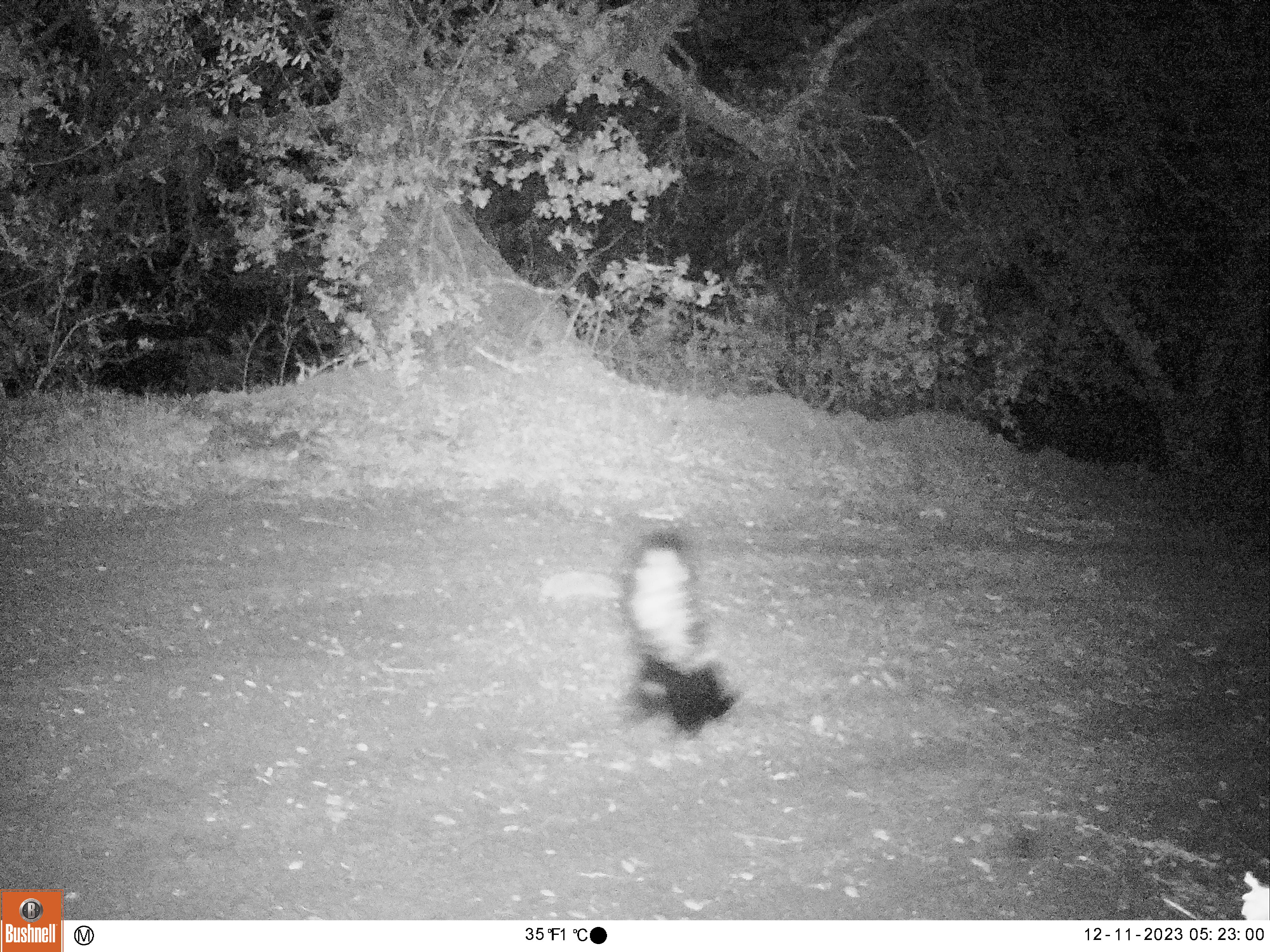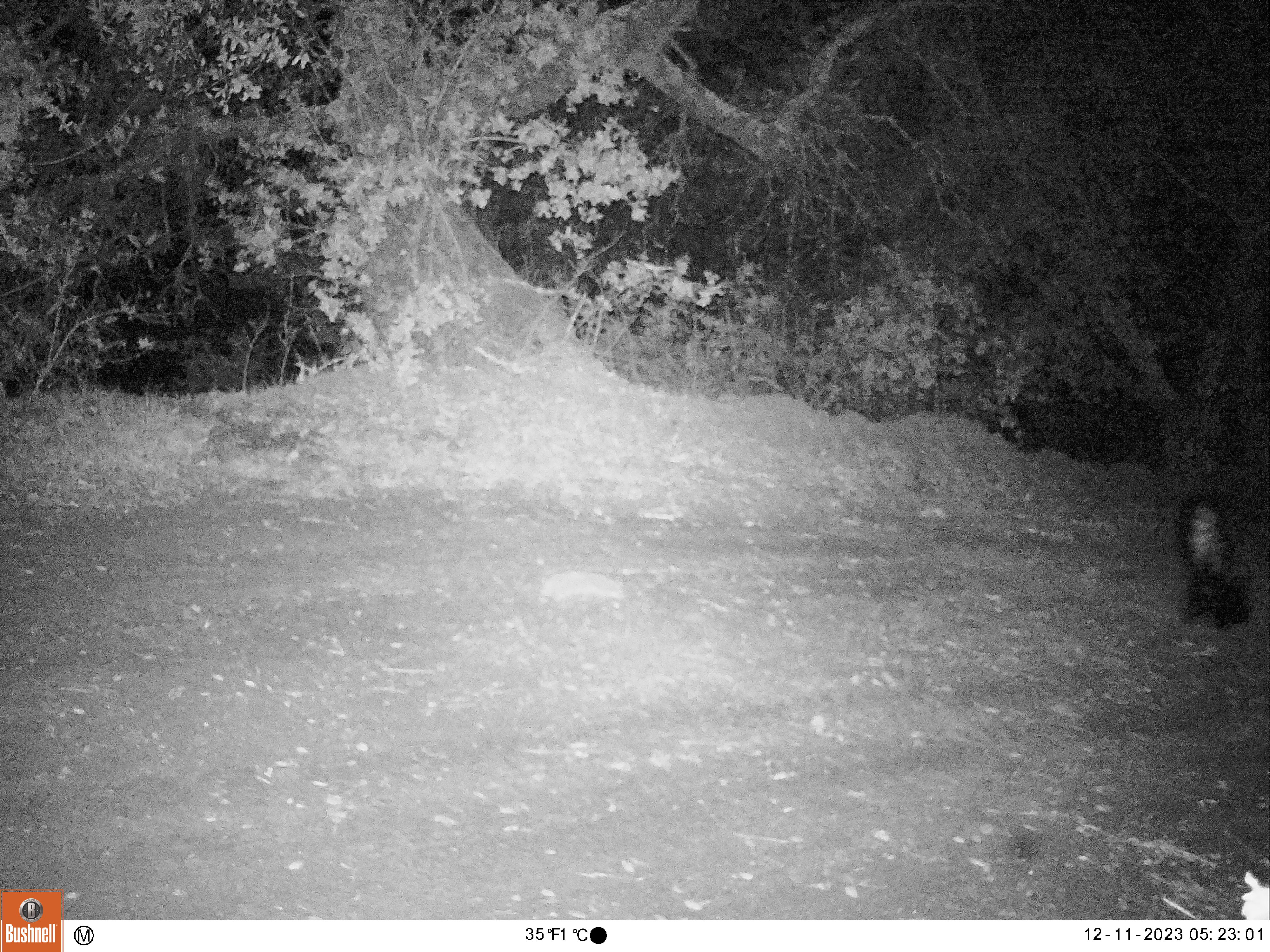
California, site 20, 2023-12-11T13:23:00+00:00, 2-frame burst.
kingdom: Animalia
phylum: Chordata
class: Mammalia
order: Carnivora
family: Mephitidae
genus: Mephitis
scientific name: Mephitis mephitis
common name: striped skunk